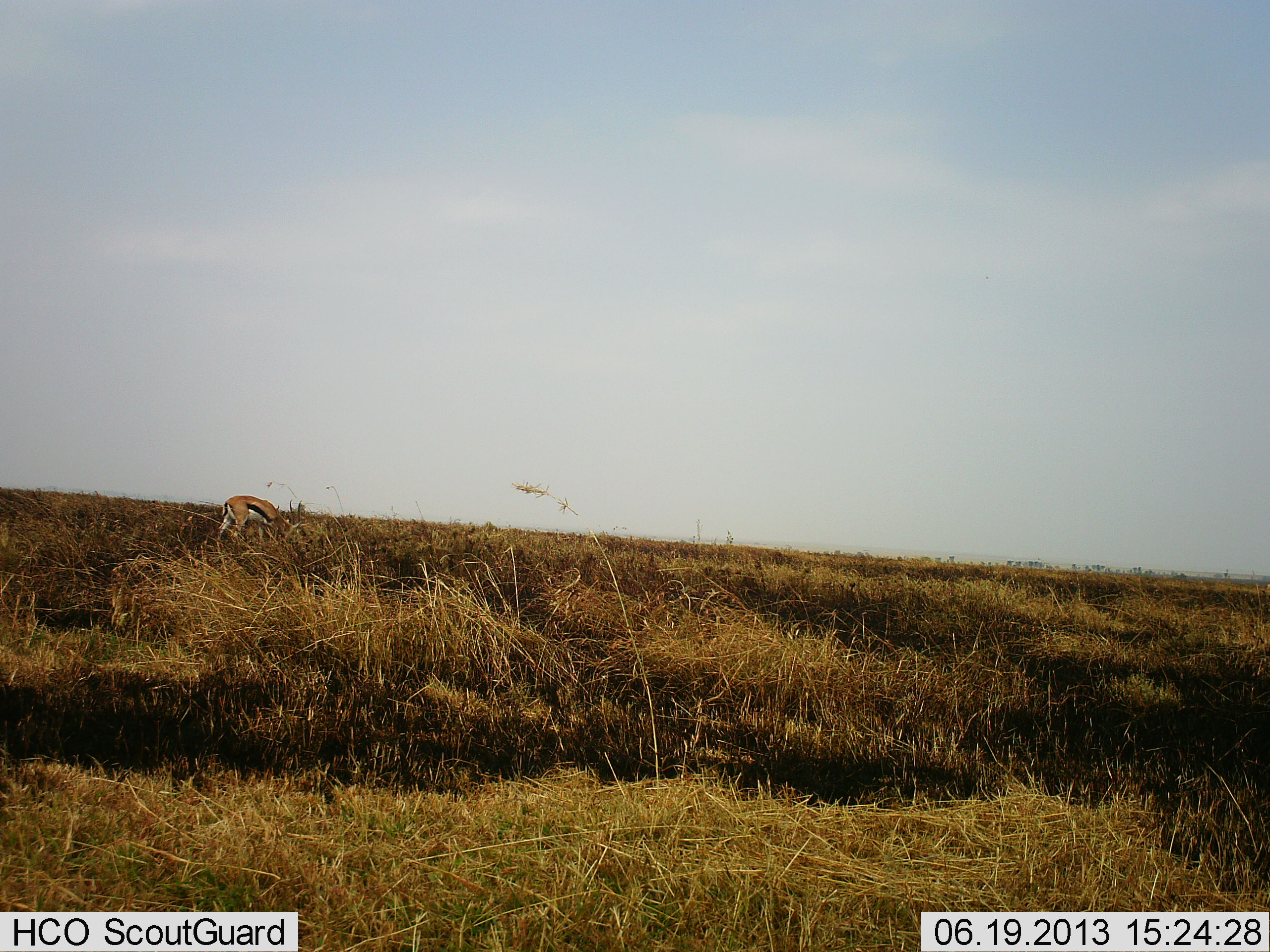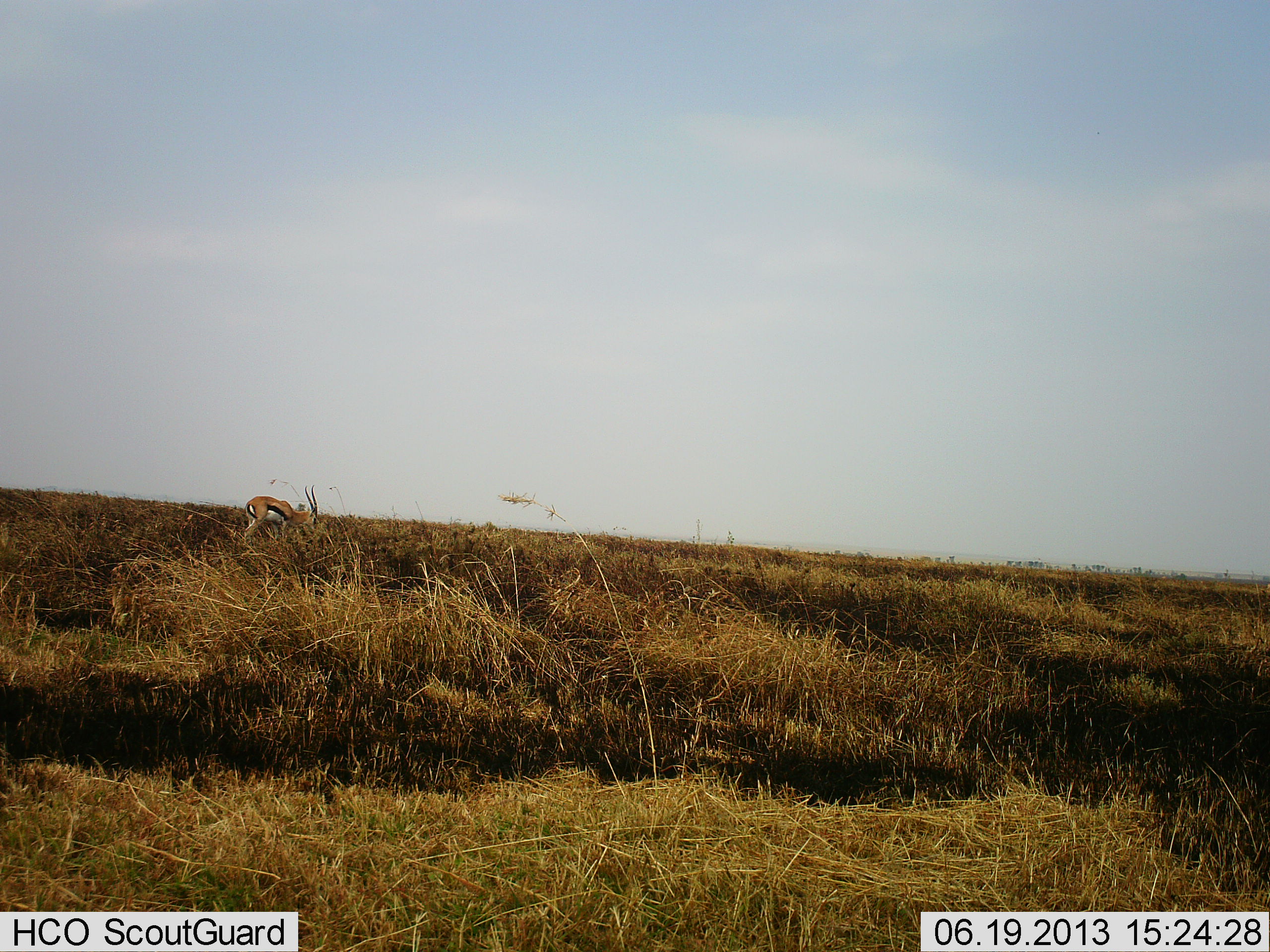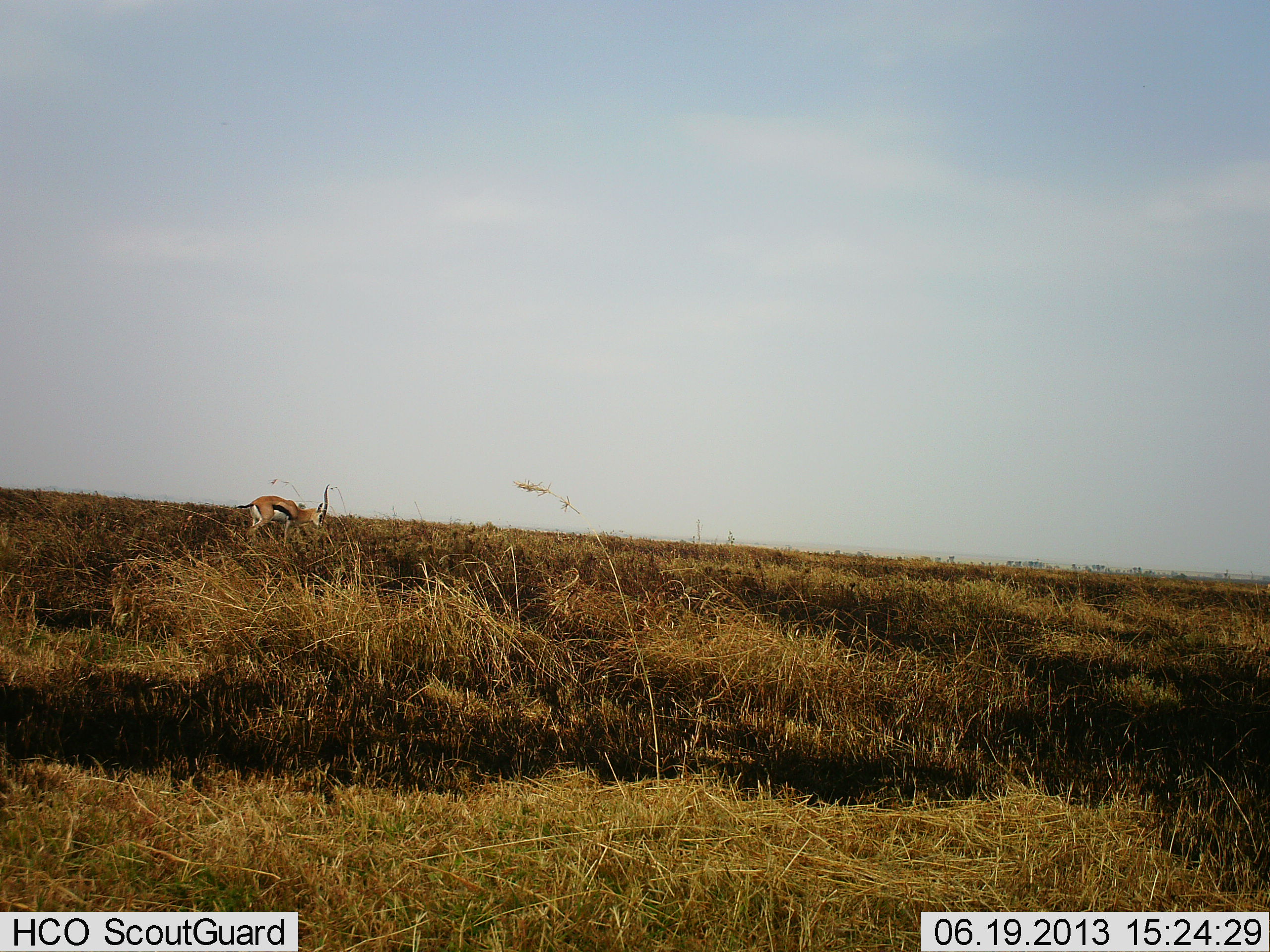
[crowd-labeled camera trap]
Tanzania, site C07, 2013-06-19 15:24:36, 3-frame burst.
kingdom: Animalia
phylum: Chordata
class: Mammalia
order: Artiodactyla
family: Bovidae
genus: Eudorcas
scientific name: Eudorcas thomsonii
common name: thomson's gazelle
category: gazellethomsons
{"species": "gazellethomsons (thomson's gazelle) (Eudorcas thomsonii)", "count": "1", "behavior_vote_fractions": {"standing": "16%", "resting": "0%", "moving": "34%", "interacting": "0%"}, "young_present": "0%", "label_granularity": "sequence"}